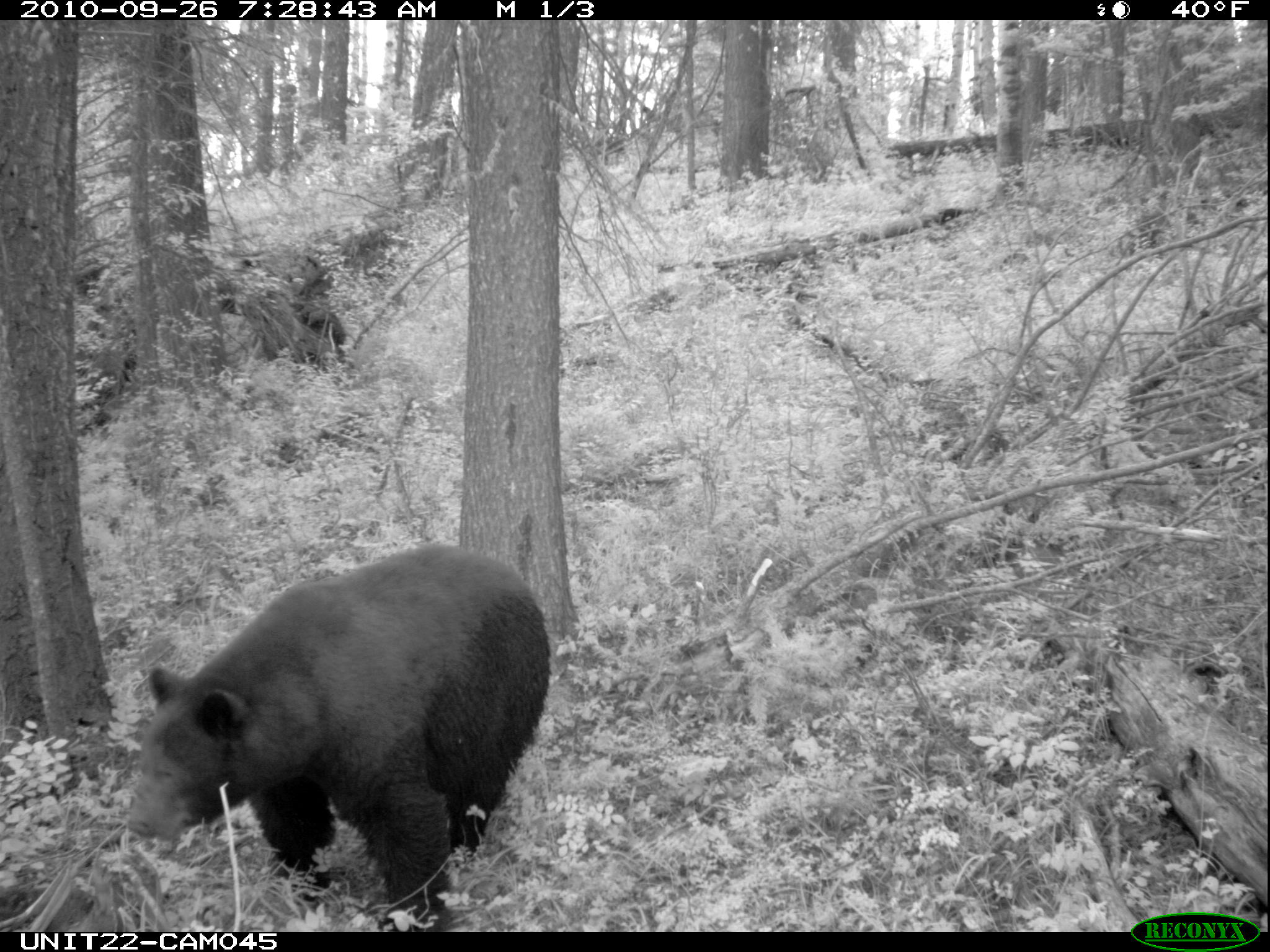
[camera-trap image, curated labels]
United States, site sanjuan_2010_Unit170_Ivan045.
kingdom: Animalia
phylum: Chordata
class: Mammalia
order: Carnivora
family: Ursidae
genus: Ursus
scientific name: Ursus americanus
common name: american black bear